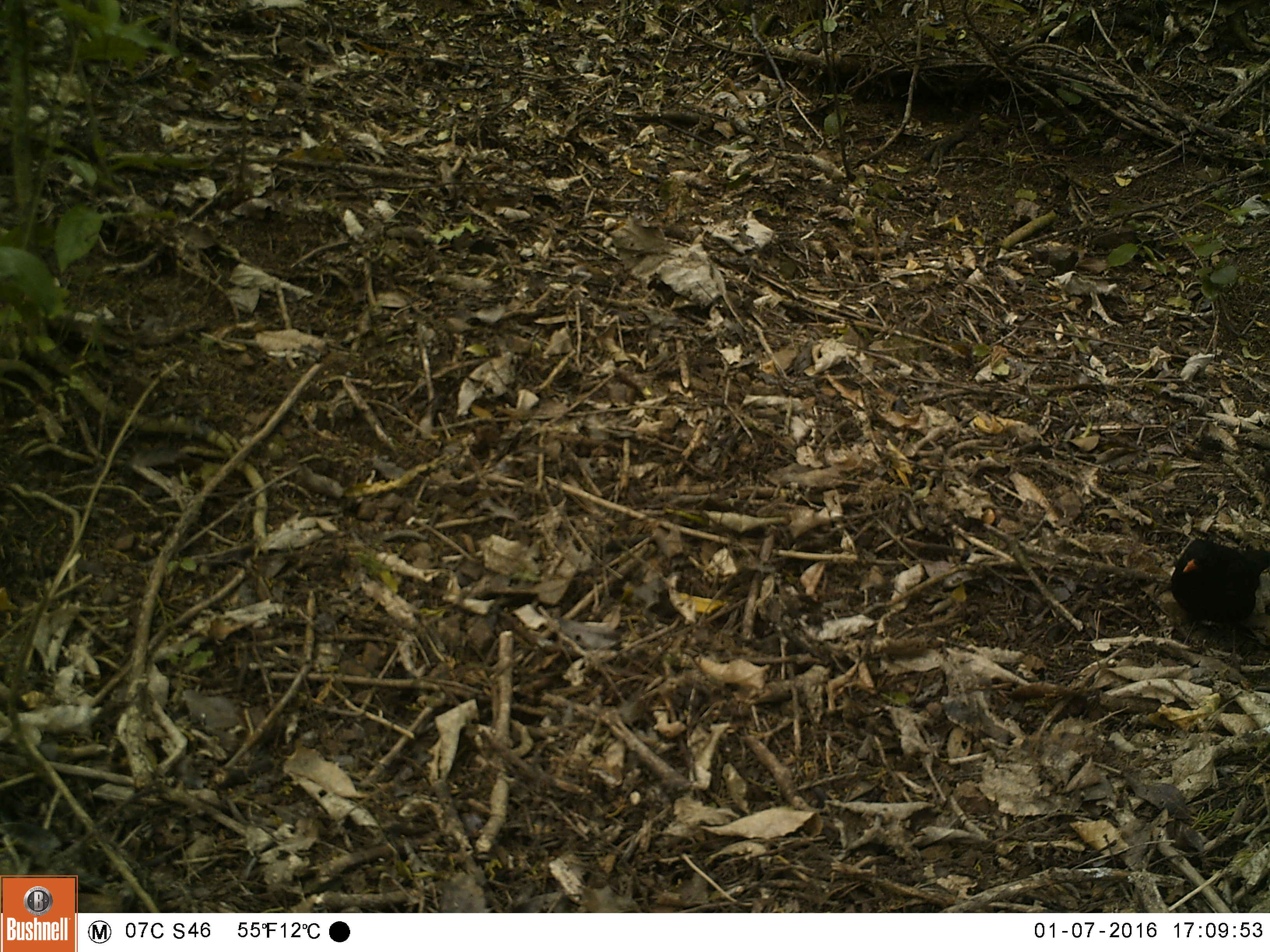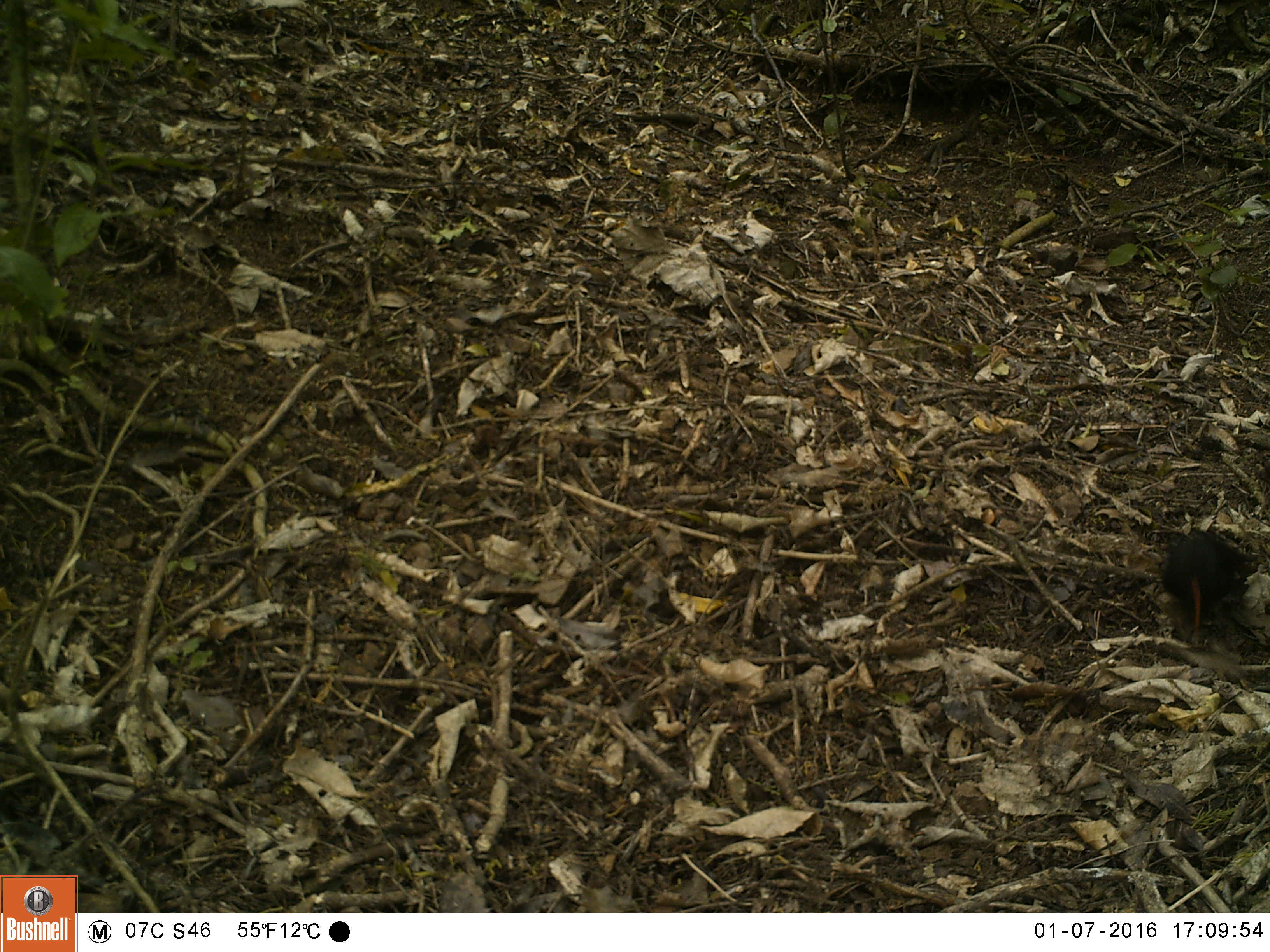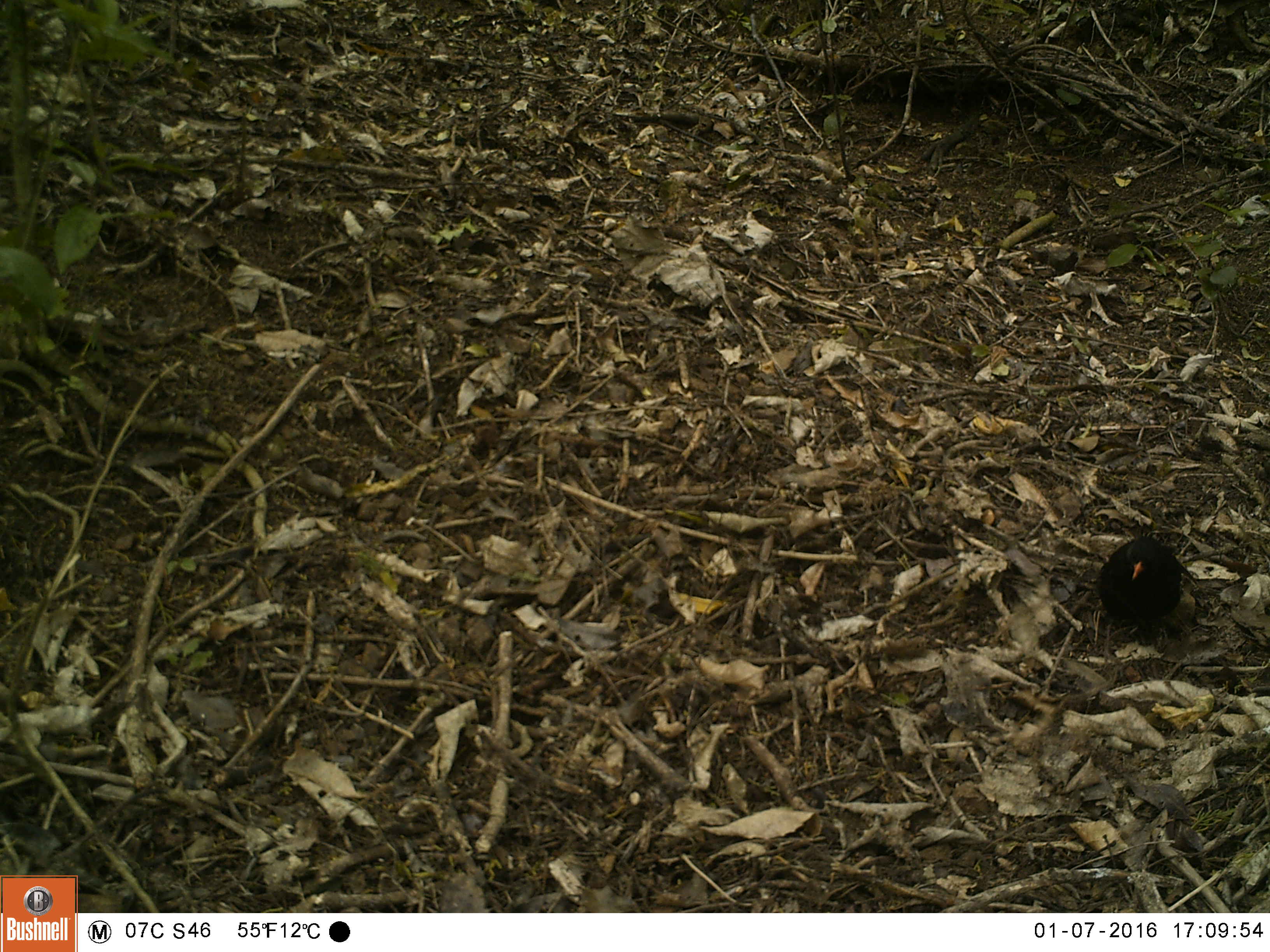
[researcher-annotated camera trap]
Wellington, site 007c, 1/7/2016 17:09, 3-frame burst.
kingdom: Animalia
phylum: Chordata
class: Aves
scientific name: Aves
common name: bird